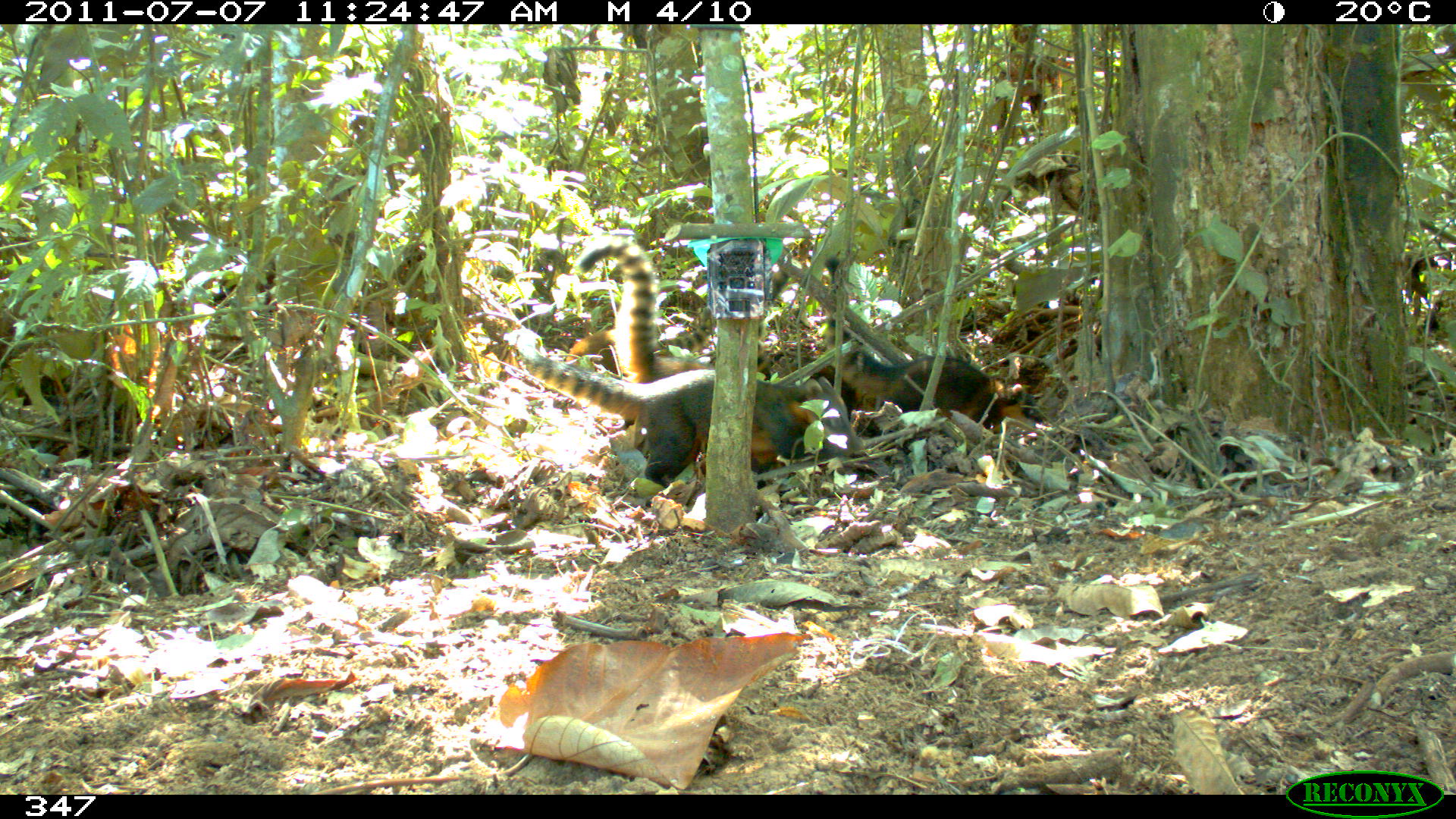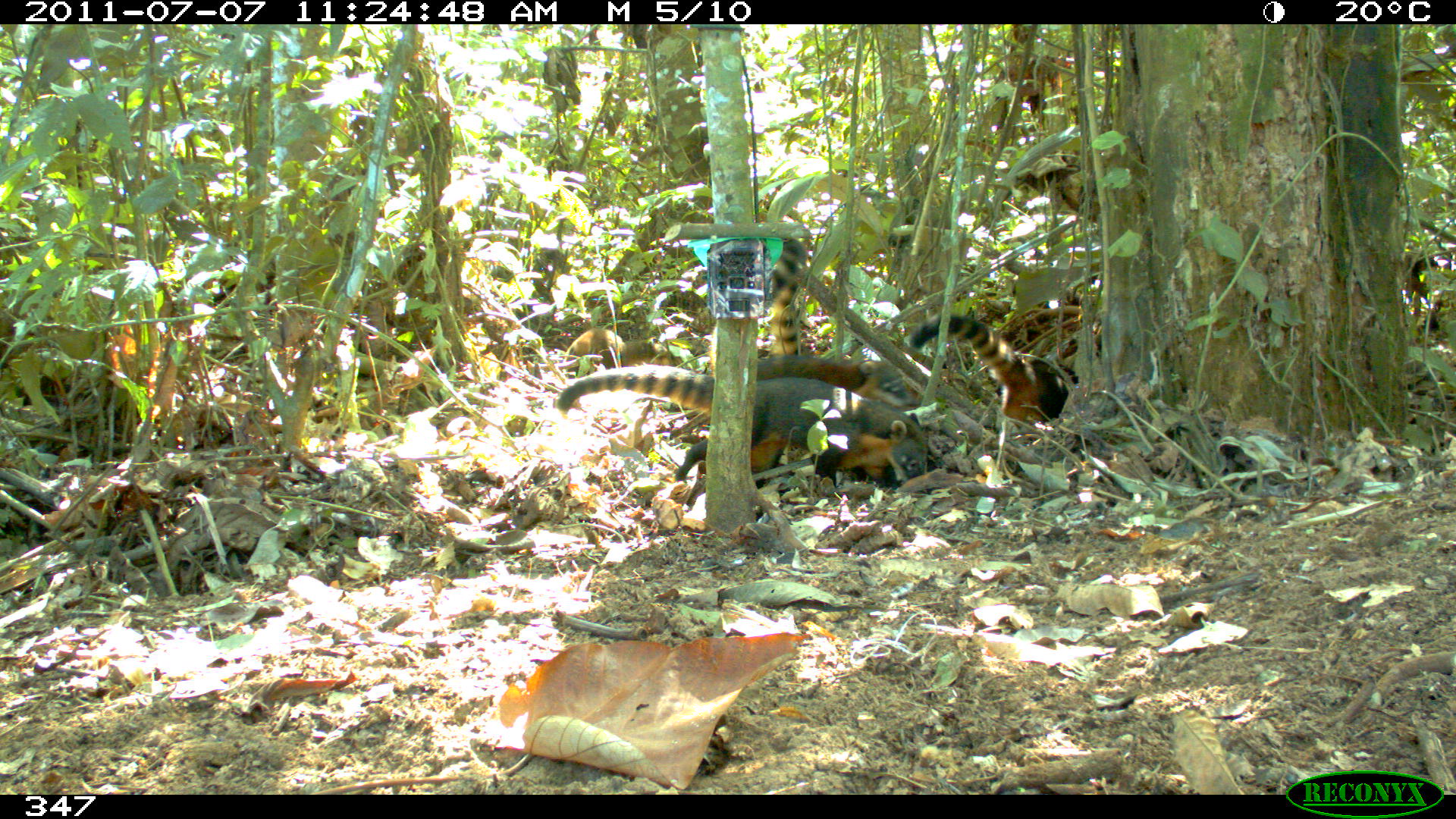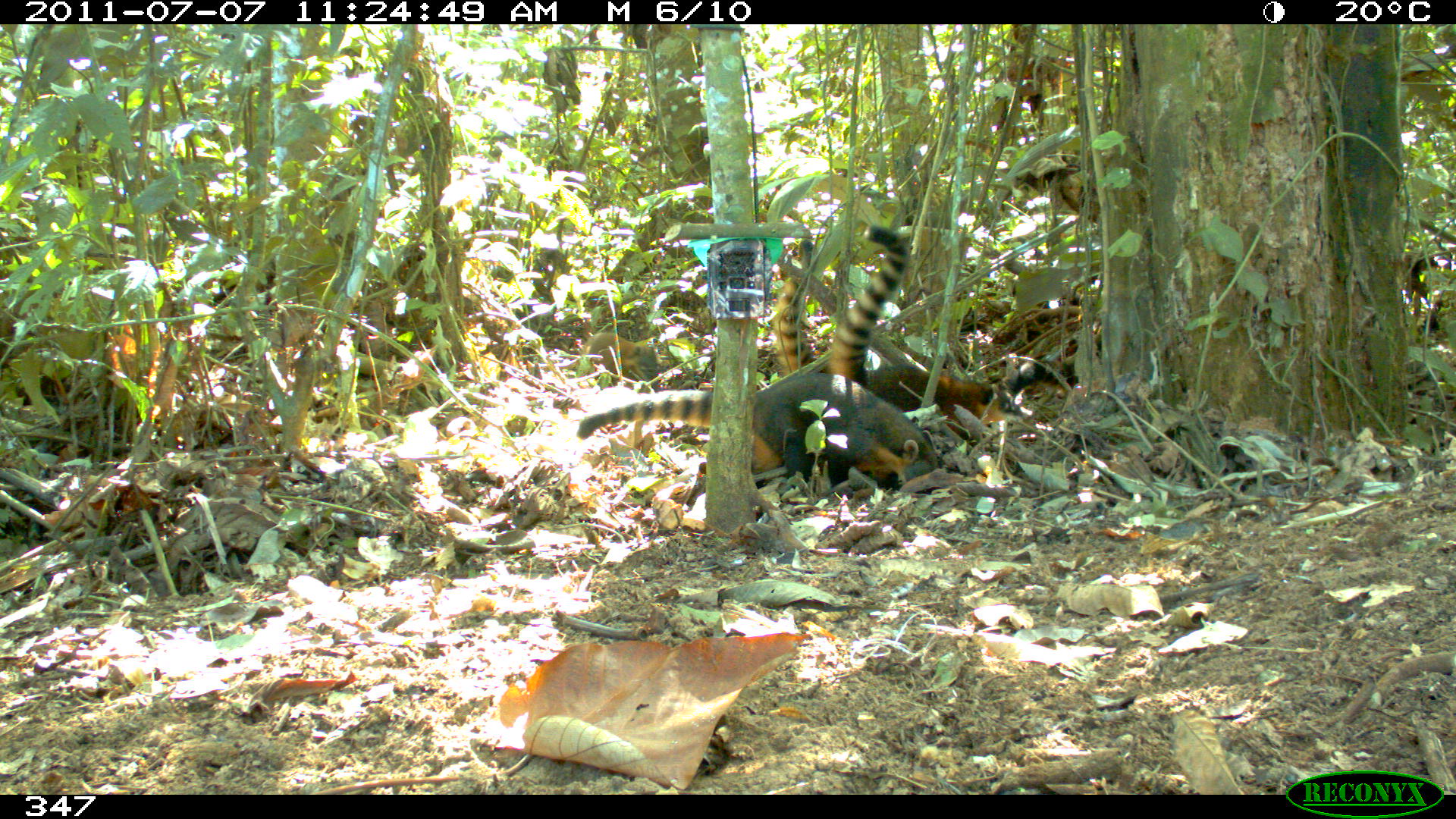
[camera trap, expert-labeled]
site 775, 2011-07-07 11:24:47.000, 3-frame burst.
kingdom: Animalia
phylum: Chordata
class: Mammalia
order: Carnivora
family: Procyonidae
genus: Nasua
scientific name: Nasua nasua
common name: south american coati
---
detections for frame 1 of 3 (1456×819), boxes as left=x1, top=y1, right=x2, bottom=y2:
nasua nasua: left=516, top=331, right=866, bottom=506; left=823, top=255, right=1051, bottom=439; left=575, top=234, right=773, bottom=384; left=564, top=281, right=716, bottom=379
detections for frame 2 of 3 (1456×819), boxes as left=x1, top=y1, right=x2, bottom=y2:
nasua nasua: left=558, top=365, right=929, bottom=483; left=910, top=314, right=1069, bottom=423; left=758, top=355, right=910, bottom=407; left=772, top=231, right=807, bottom=354; left=566, top=327, right=625, bottom=367; left=622, top=337, right=668, bottom=365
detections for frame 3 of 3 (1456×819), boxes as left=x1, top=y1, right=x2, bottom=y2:
nasua nasua: left=576, top=376, right=938, bottom=491; left=831, top=228, right=1024, bottom=432; left=775, top=239, right=835, bottom=376